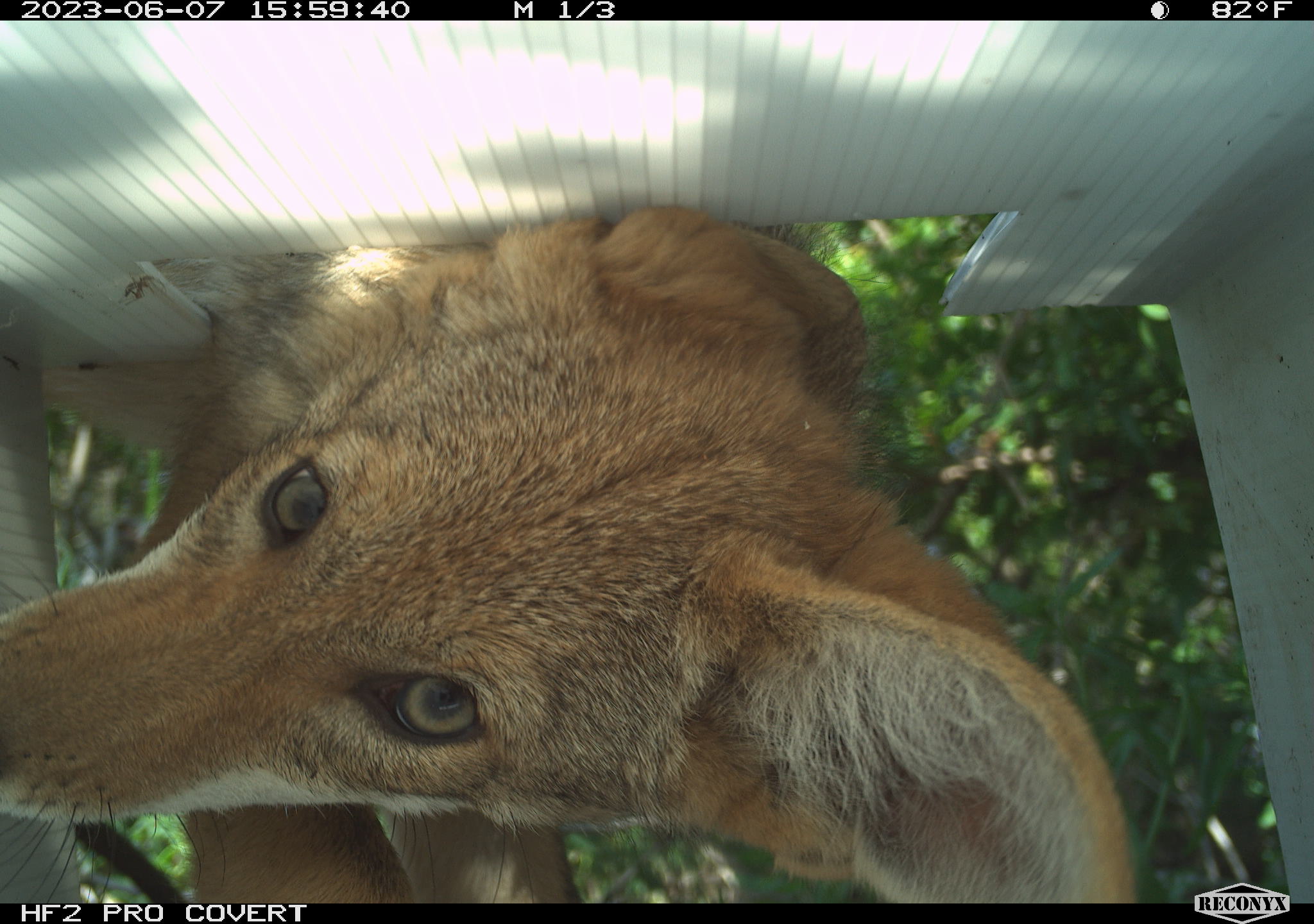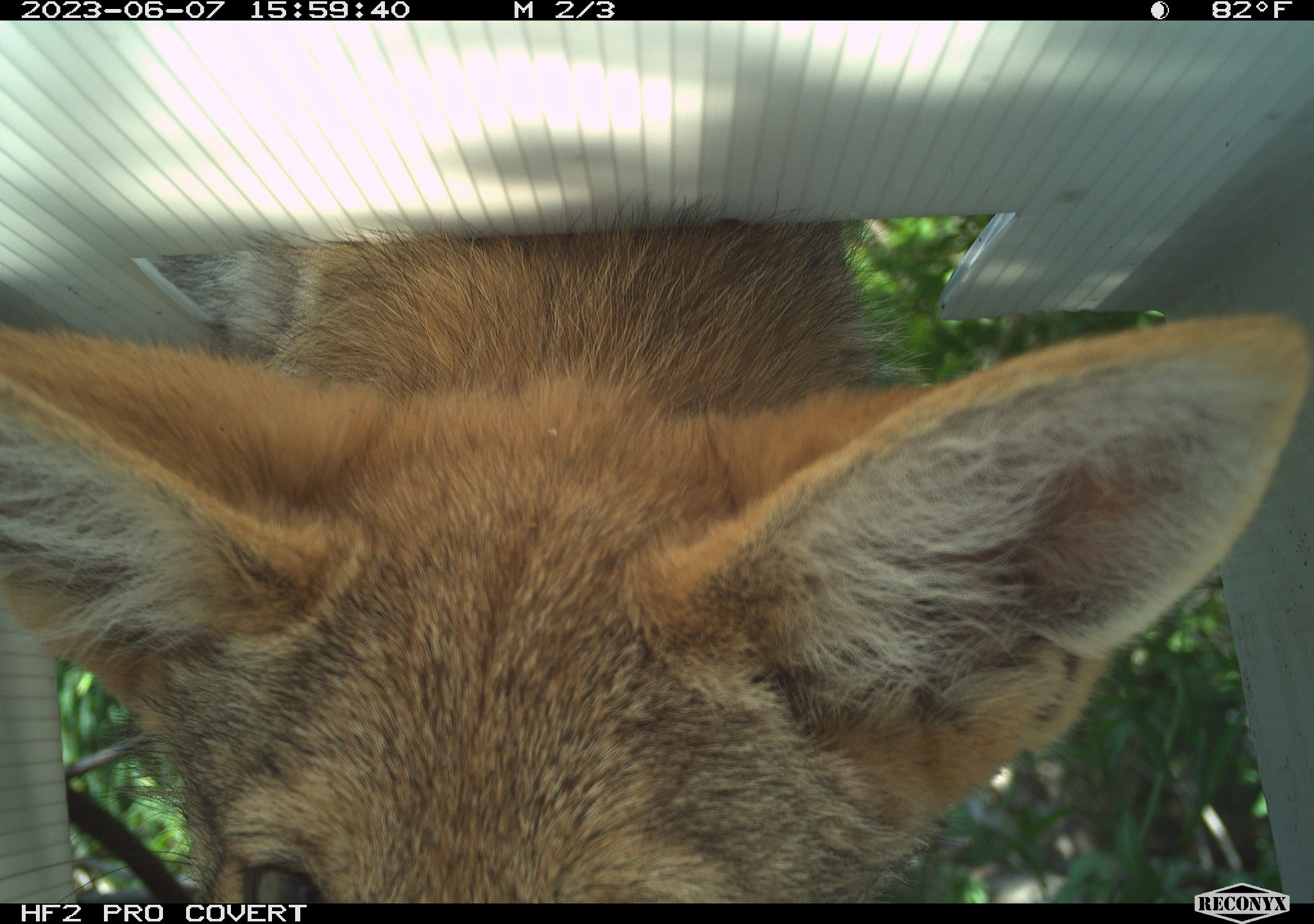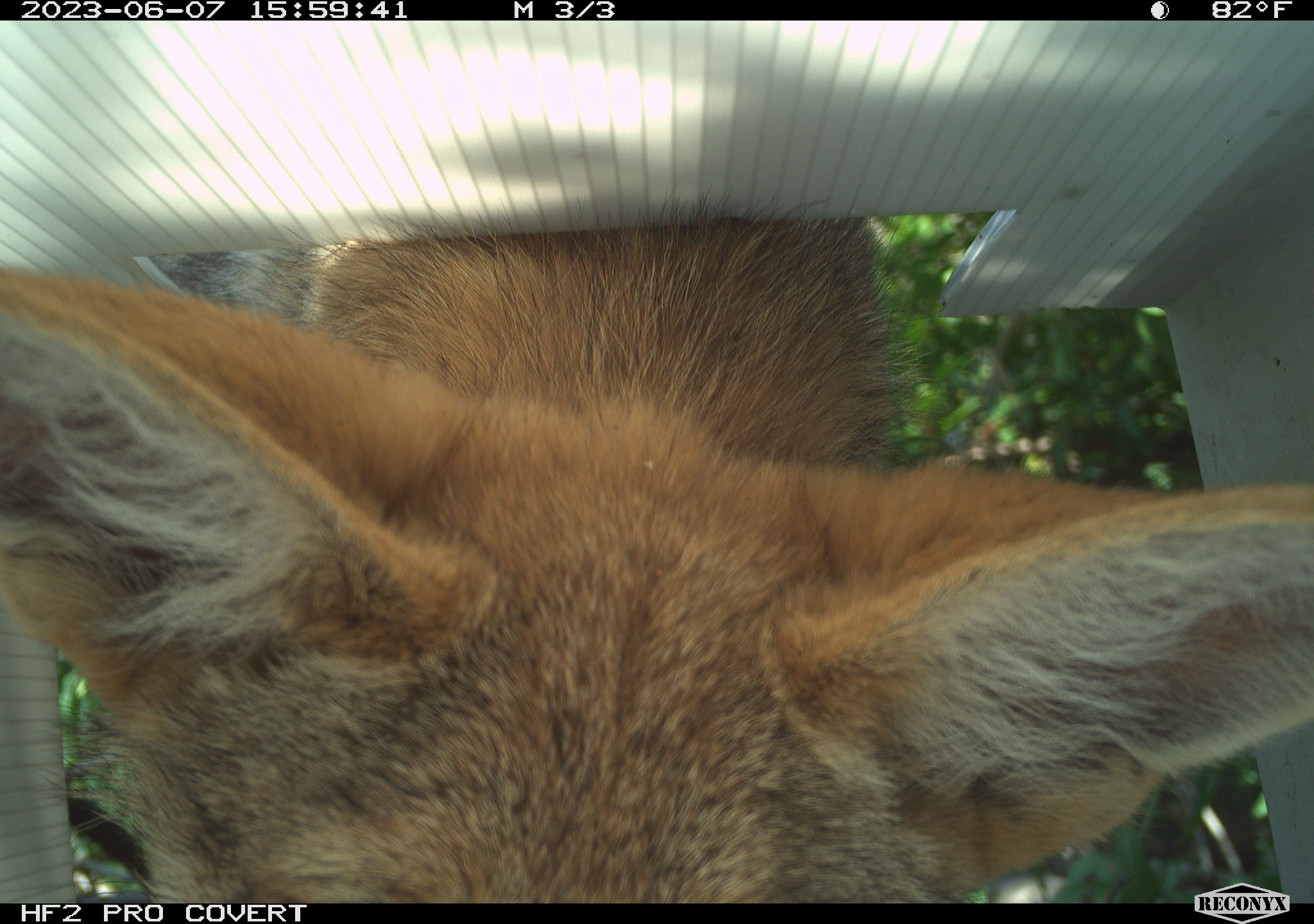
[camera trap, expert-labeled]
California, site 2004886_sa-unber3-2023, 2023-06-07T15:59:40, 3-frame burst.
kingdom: Animalia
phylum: Chordata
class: Mammalia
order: Carnivora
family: Canidae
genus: Canis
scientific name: Canis latrans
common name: coyote